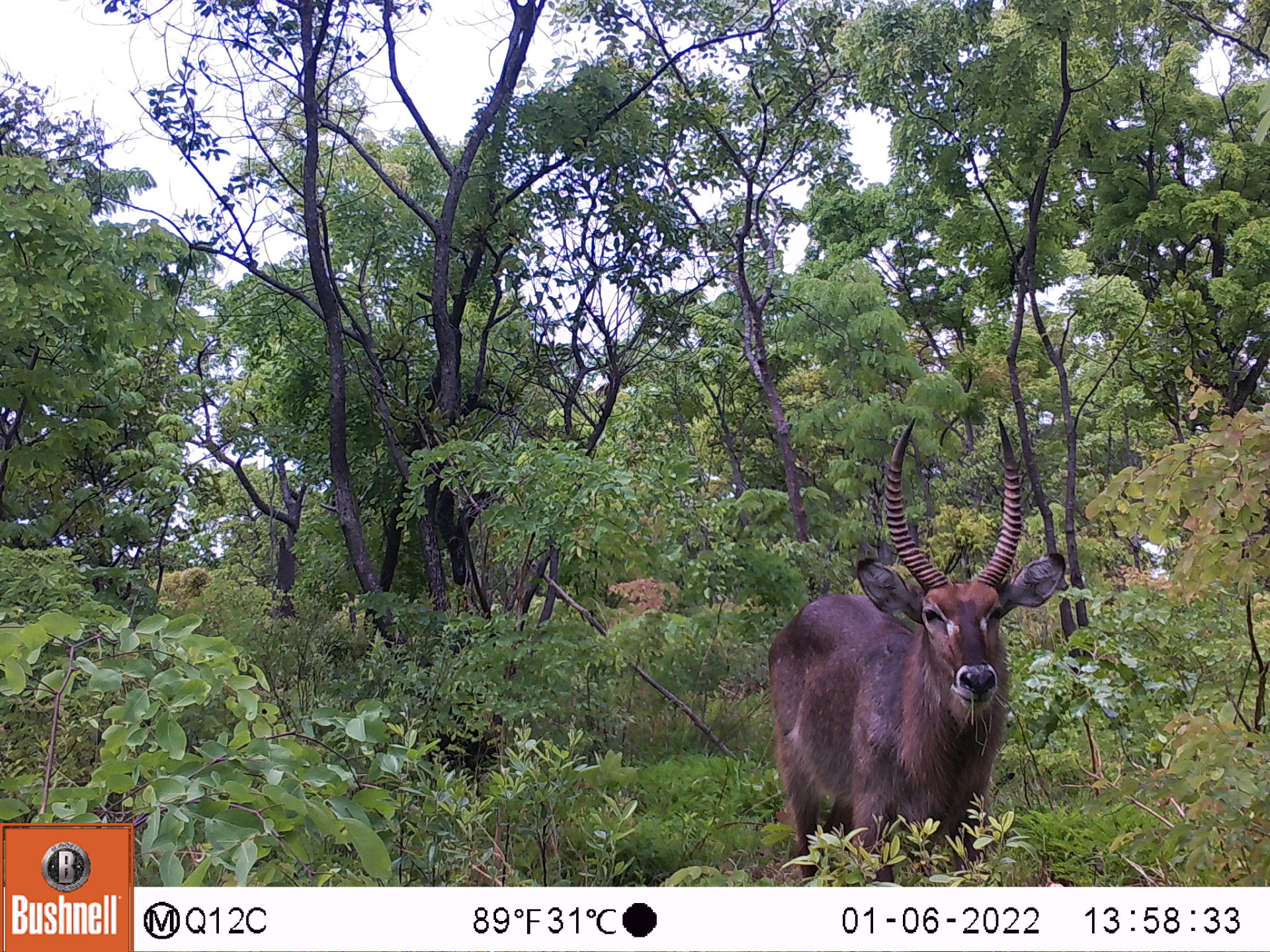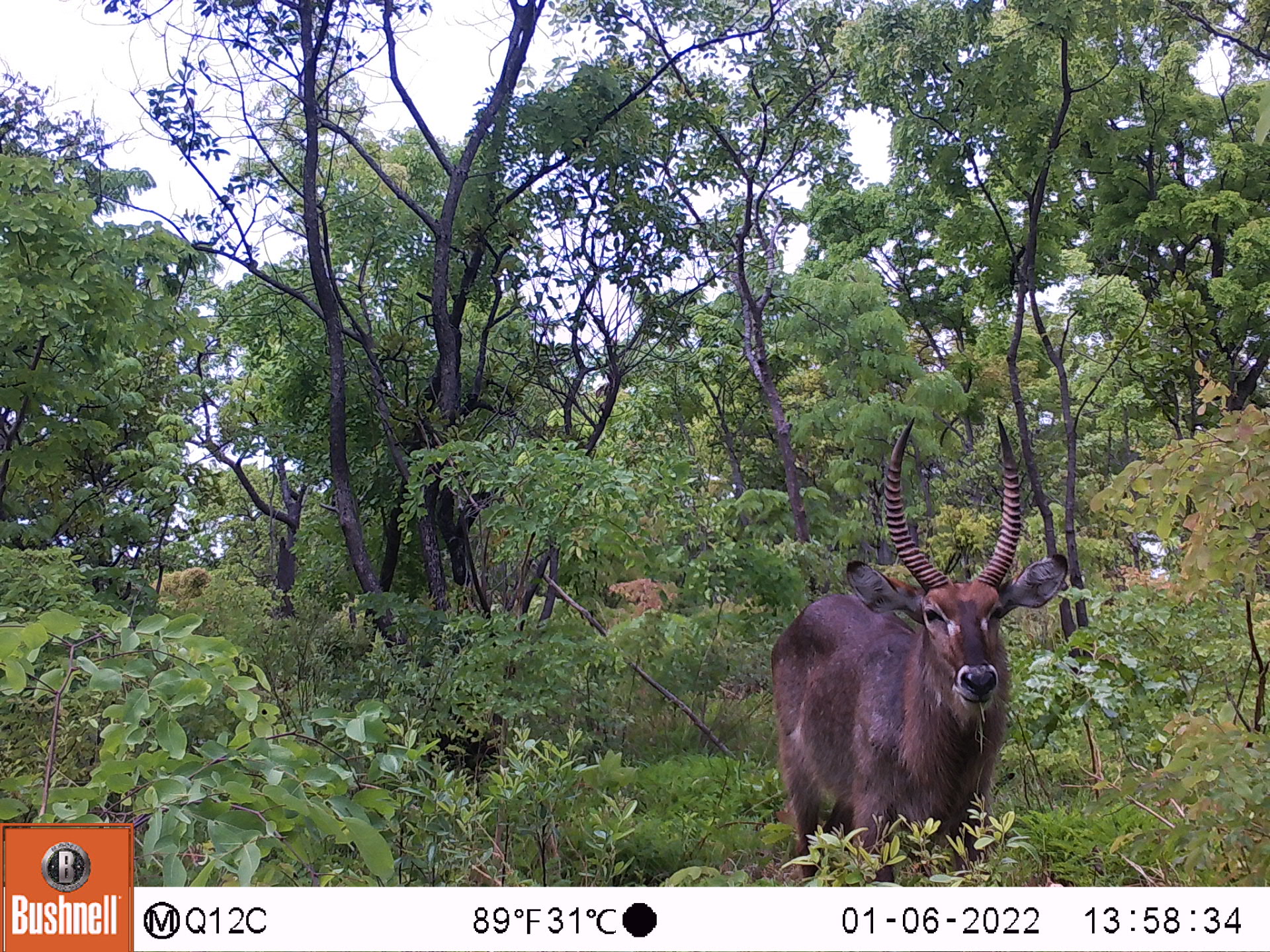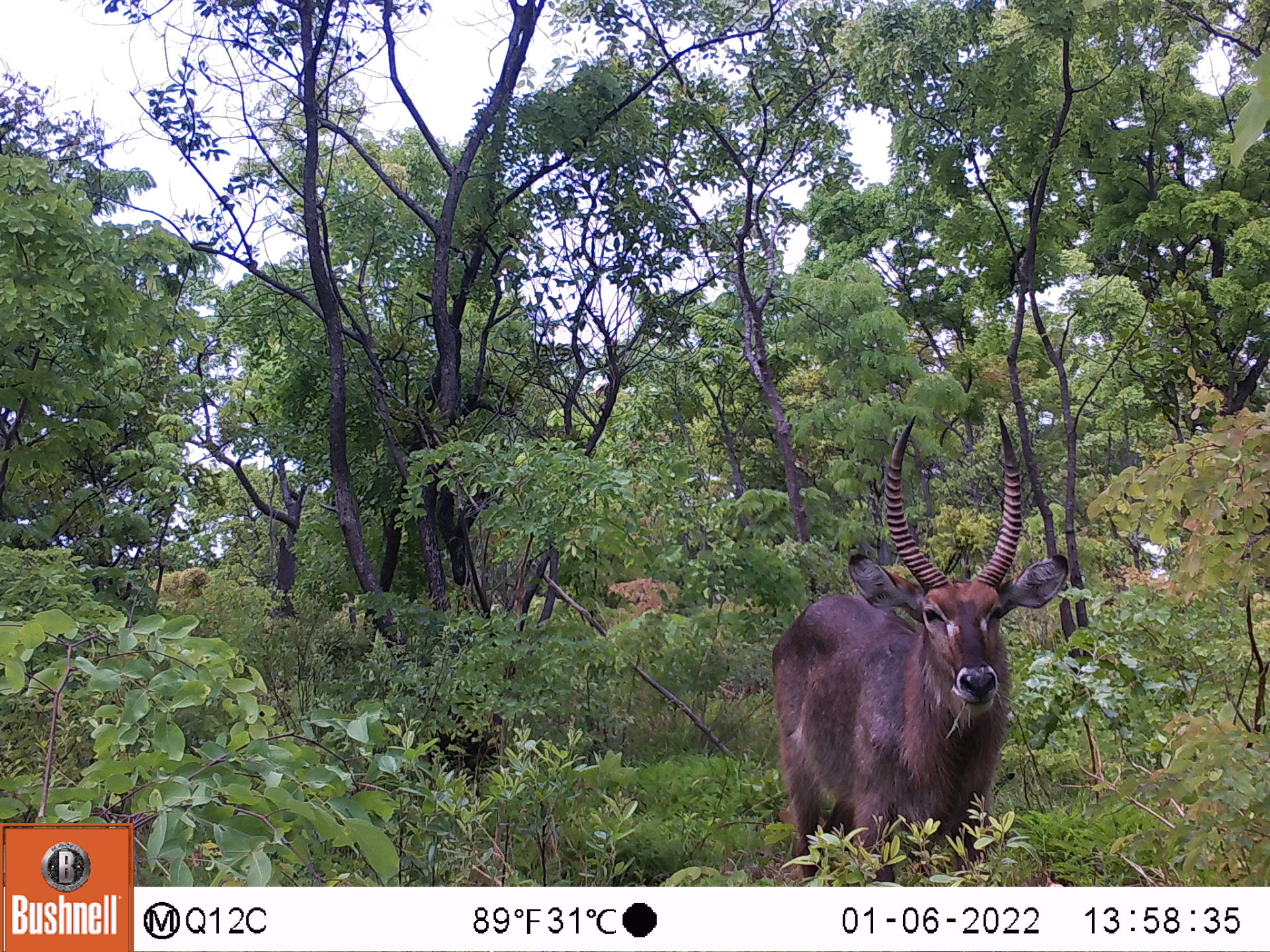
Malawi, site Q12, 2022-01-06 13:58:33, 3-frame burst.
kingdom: Animalia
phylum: Chordata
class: Mammalia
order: Artiodactyla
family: Bovidae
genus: Kobus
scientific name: Kobus ellipsiprymnus ellipsiprymnus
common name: common waterbuck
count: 1